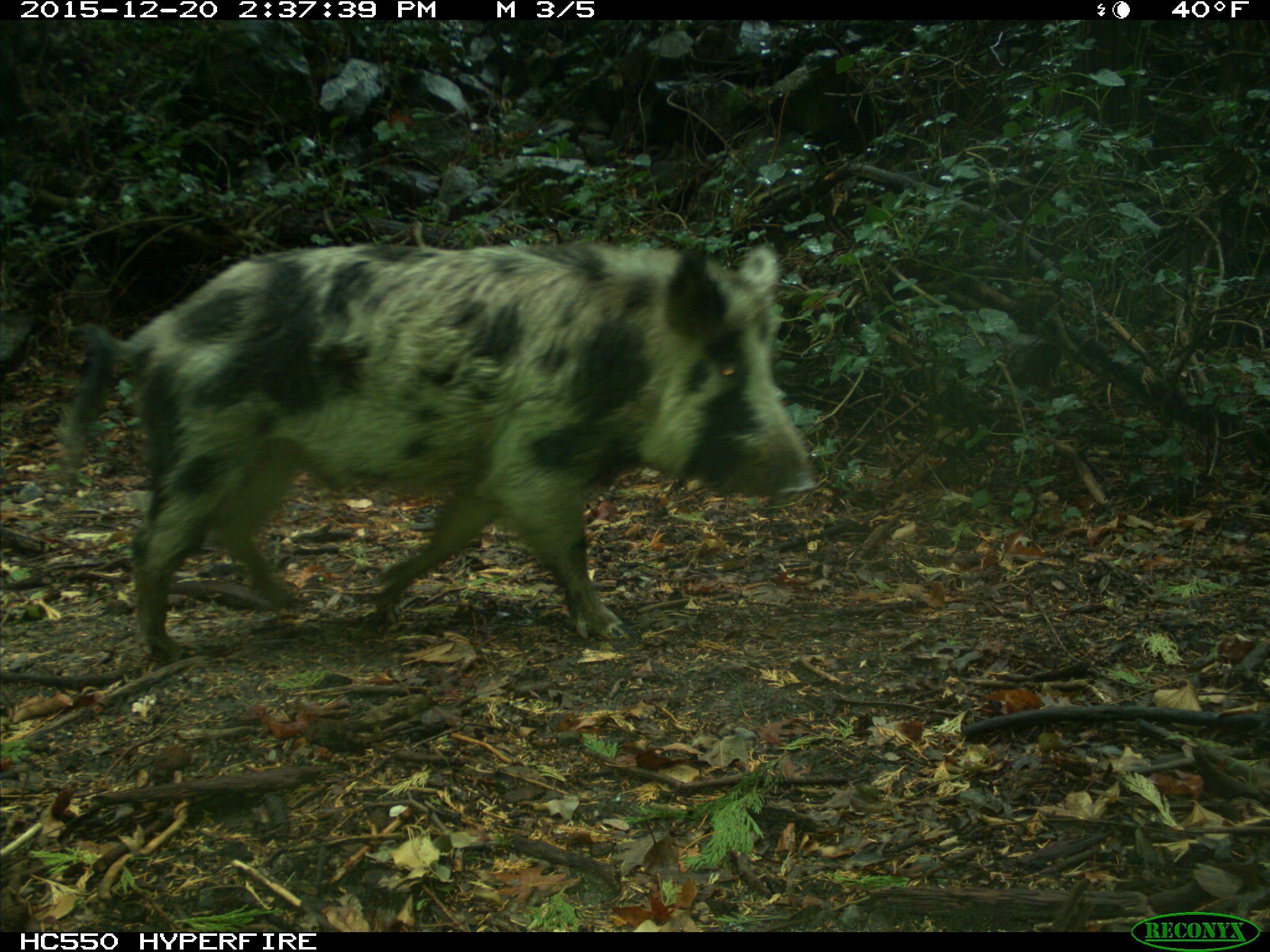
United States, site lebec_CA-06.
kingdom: Animalia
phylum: Chordata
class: Mammalia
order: Artiodactyla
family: Suidae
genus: Sus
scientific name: Sus scrofa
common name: wild boar